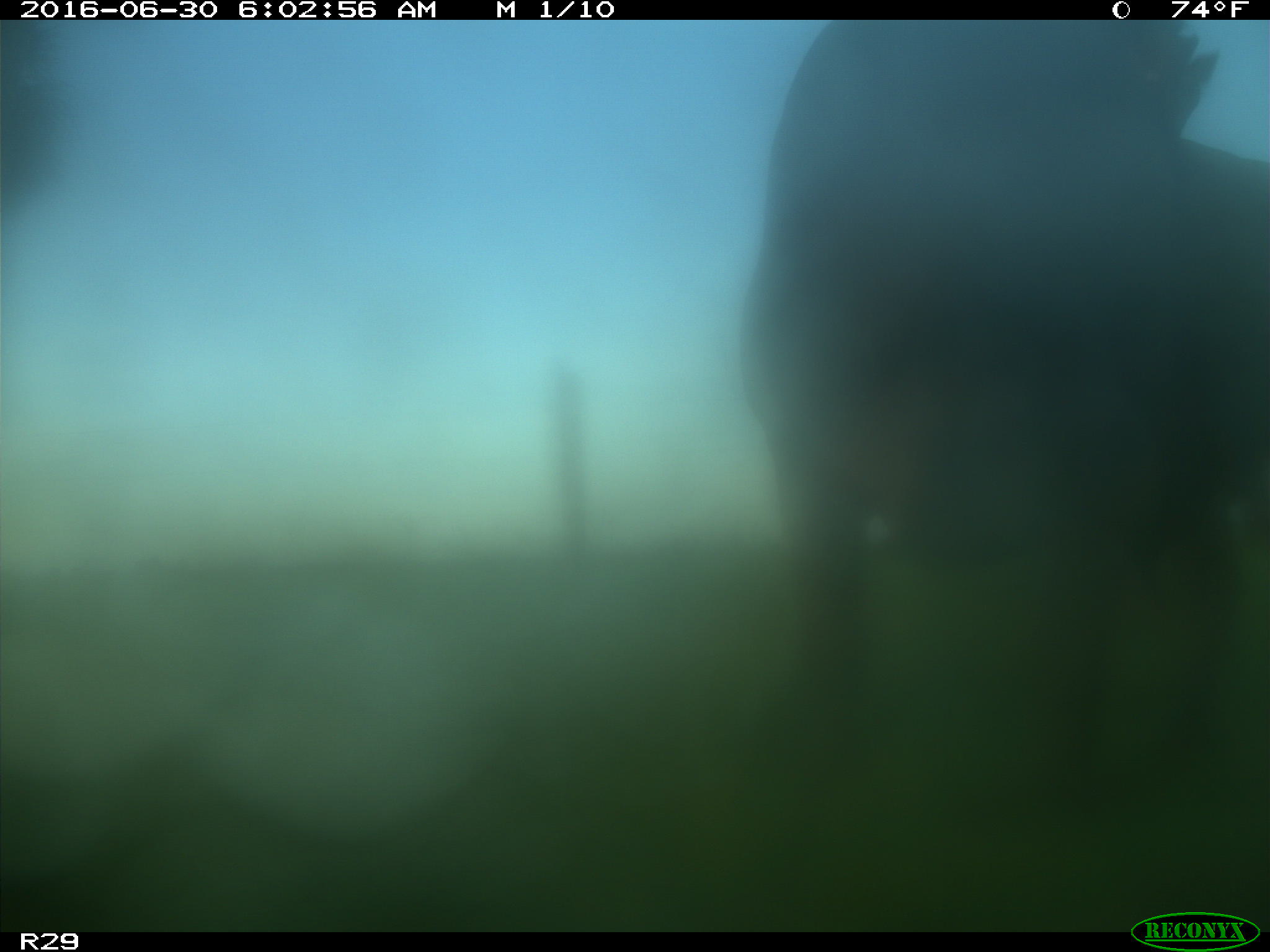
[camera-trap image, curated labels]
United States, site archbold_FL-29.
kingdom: Animalia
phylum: Chordata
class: Mammalia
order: Artiodactyla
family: Bovidae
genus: Bos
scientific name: Bos taurus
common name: domestic cow